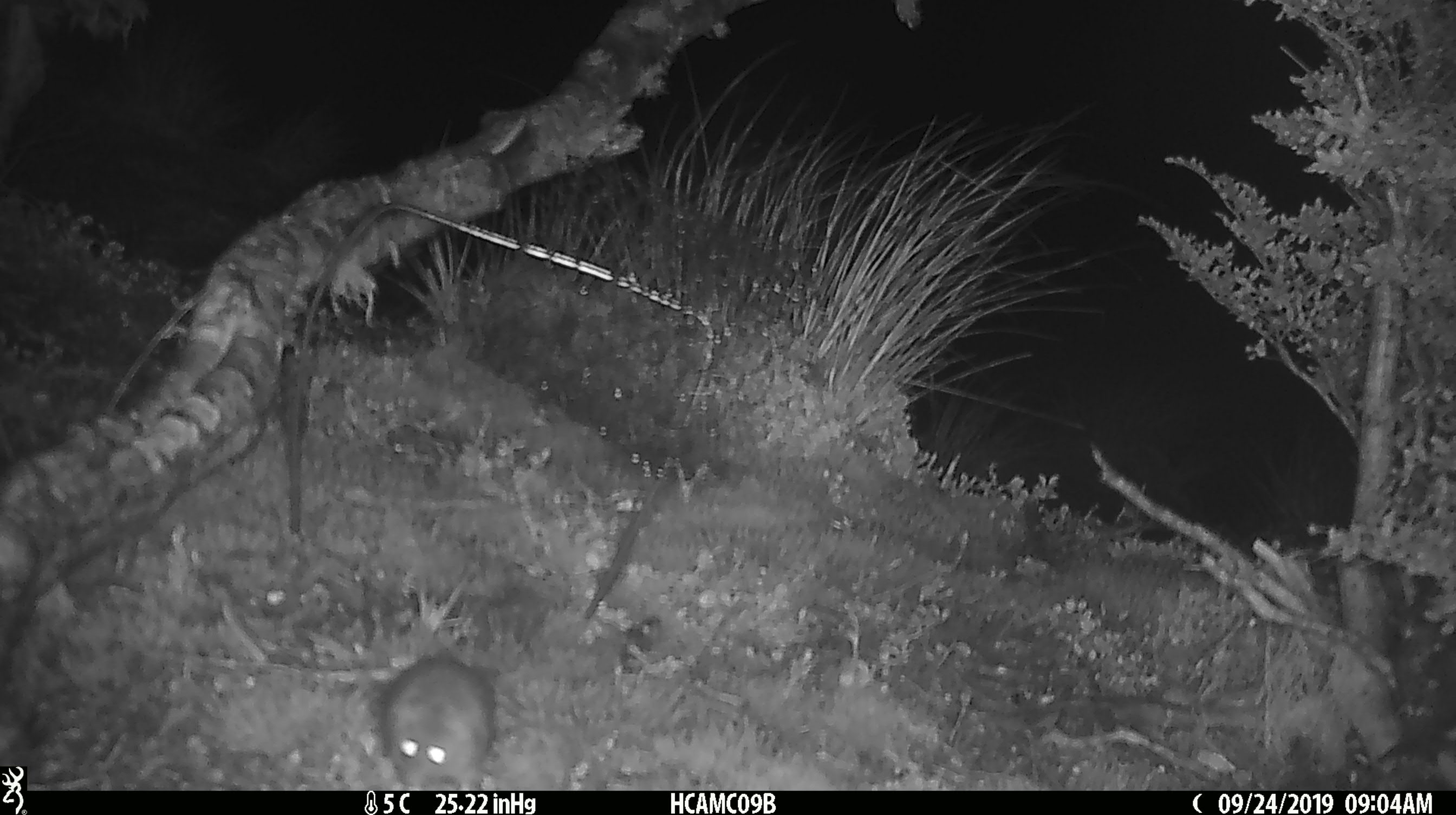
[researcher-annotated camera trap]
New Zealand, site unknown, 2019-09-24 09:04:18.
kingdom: Animalia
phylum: Chordata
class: Mammalia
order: Rodentia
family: Muridae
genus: Mus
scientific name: Mus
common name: mouse